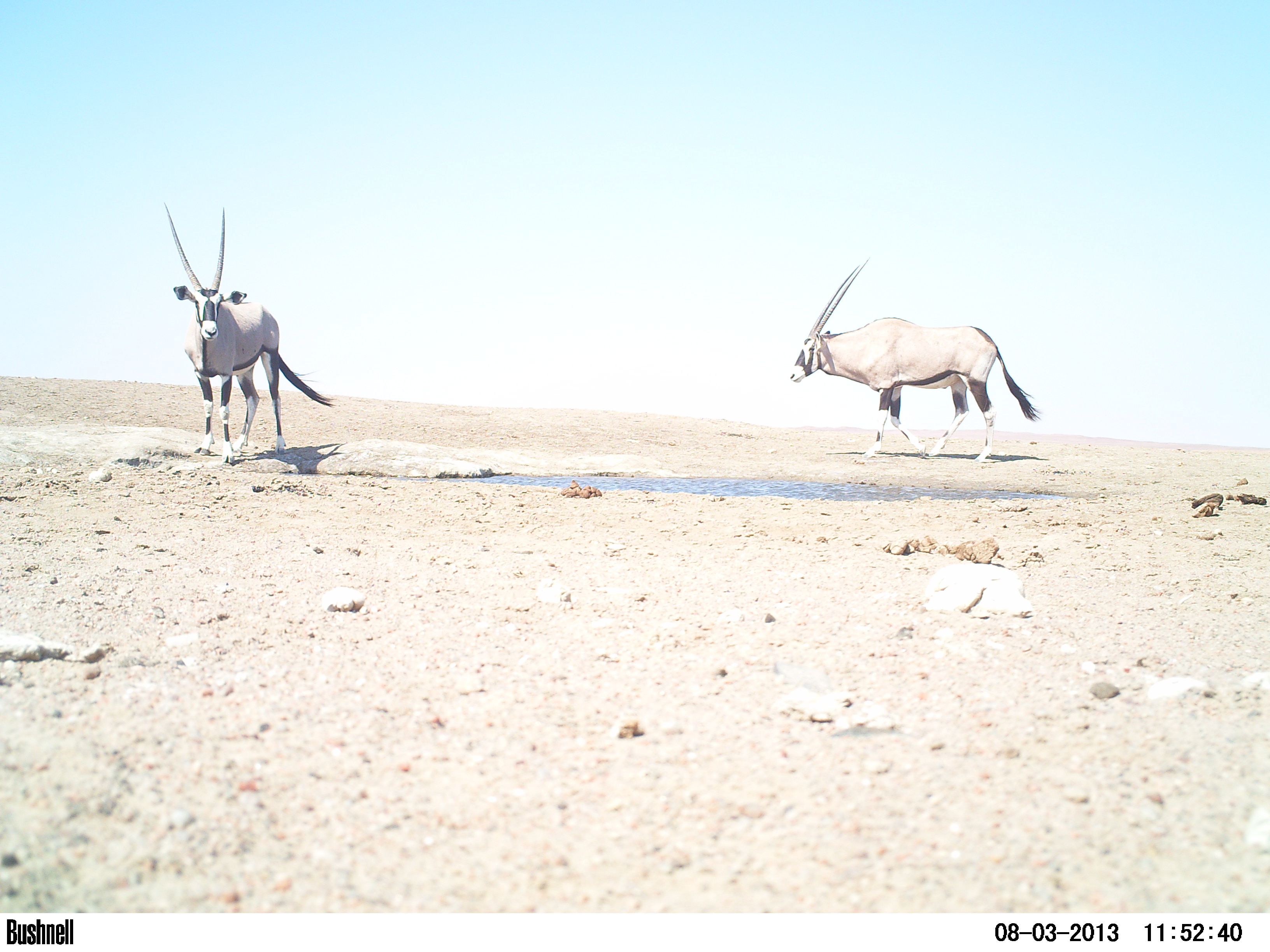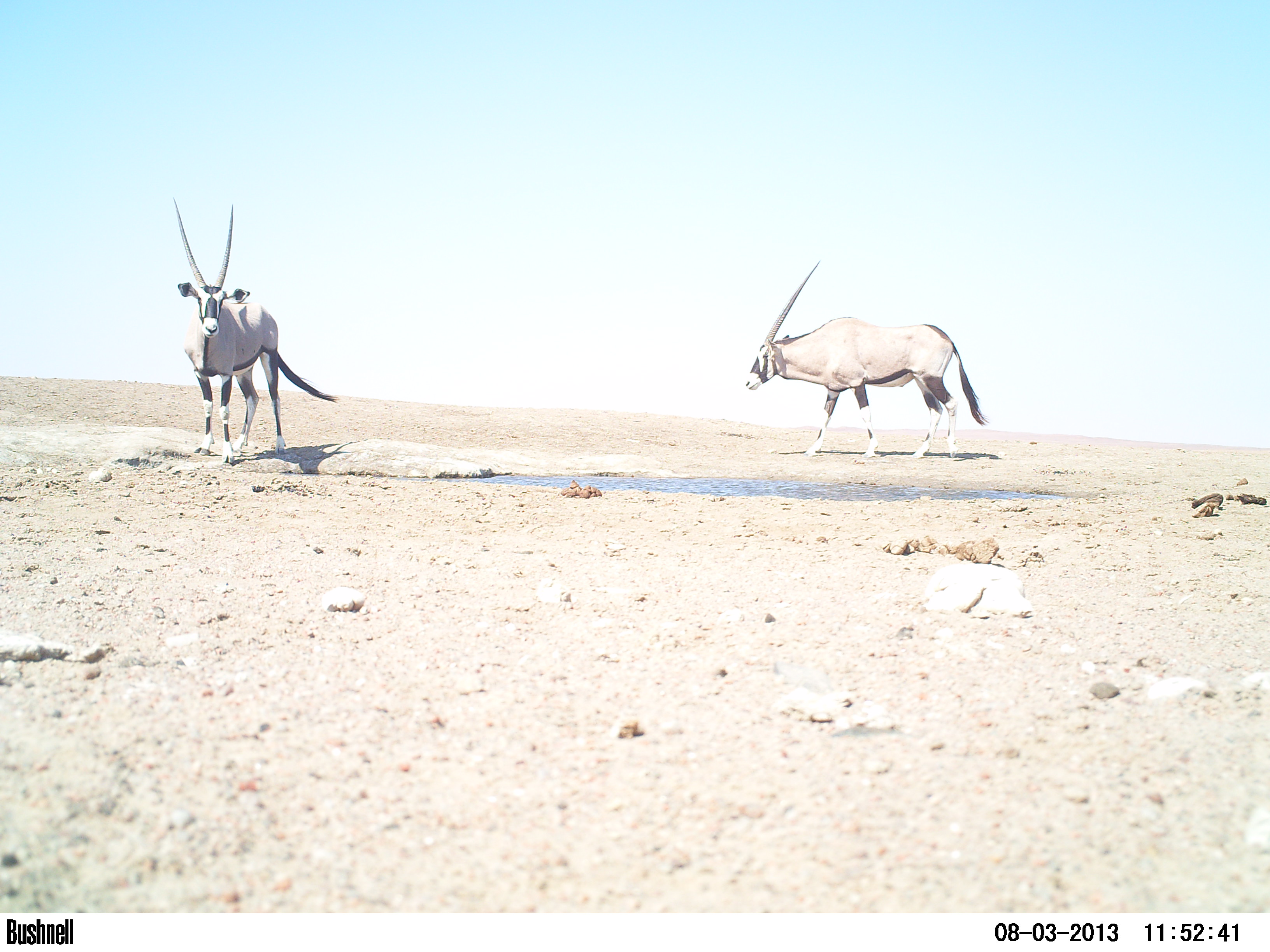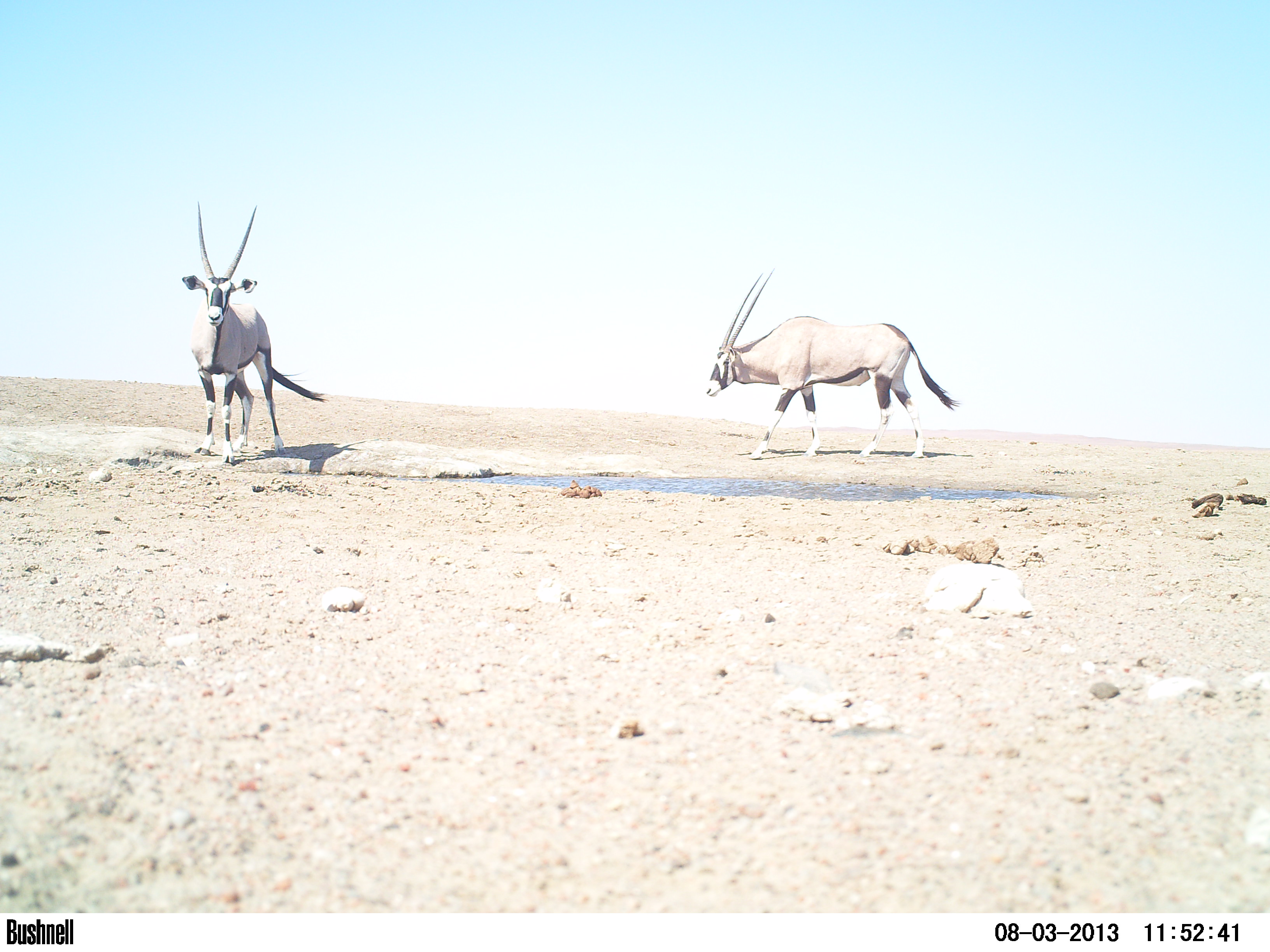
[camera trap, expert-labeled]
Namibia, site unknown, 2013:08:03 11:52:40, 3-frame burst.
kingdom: Animalia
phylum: Chordata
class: Mammalia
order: Artiodactyla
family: Bovidae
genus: Oryx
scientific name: Oryx gazella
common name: gemsbok